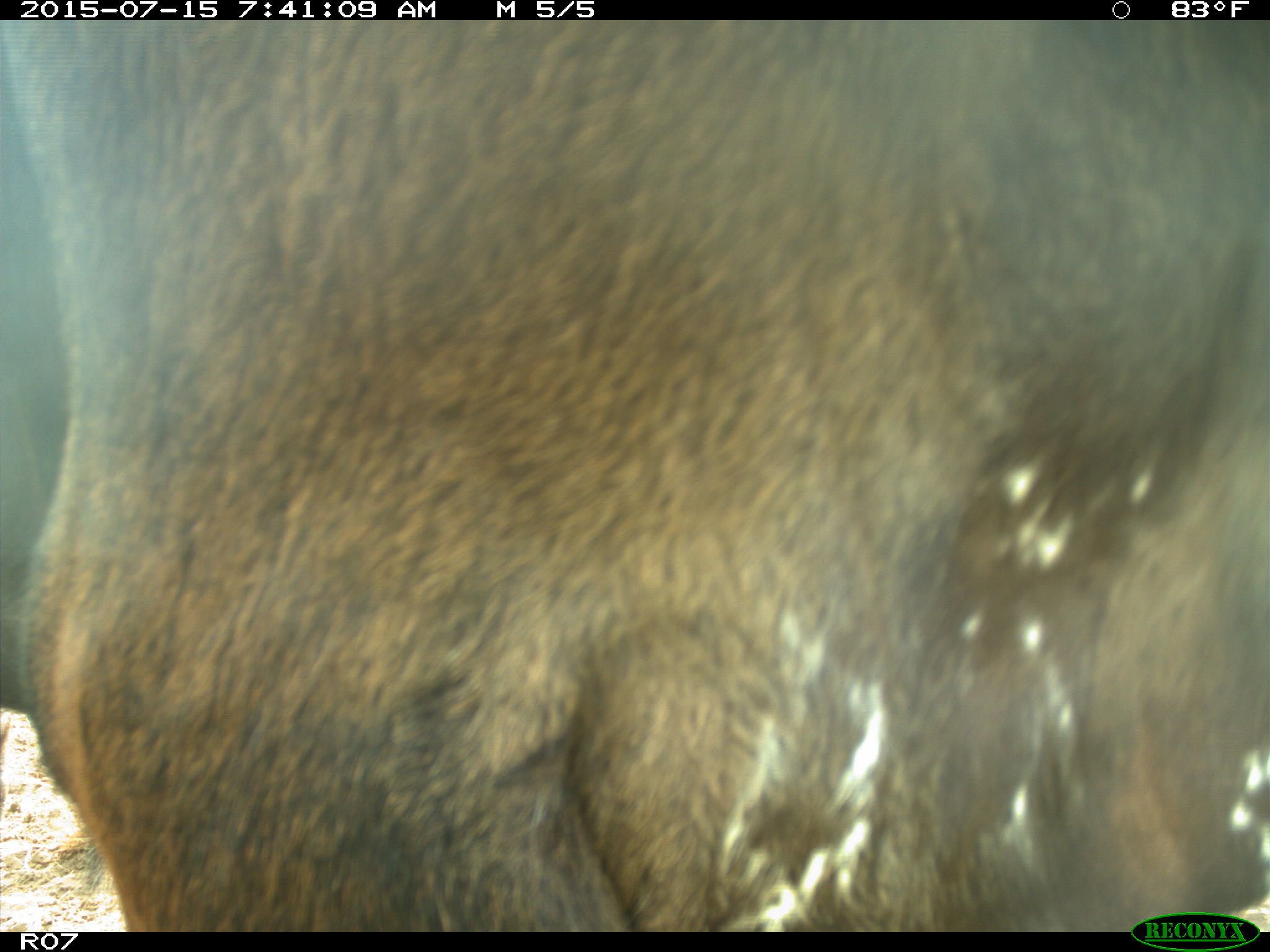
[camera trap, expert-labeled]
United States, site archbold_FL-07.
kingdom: Animalia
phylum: Chordata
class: Mammalia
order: Artiodactyla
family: Bovidae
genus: Bos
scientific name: Bos taurus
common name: domestic cow